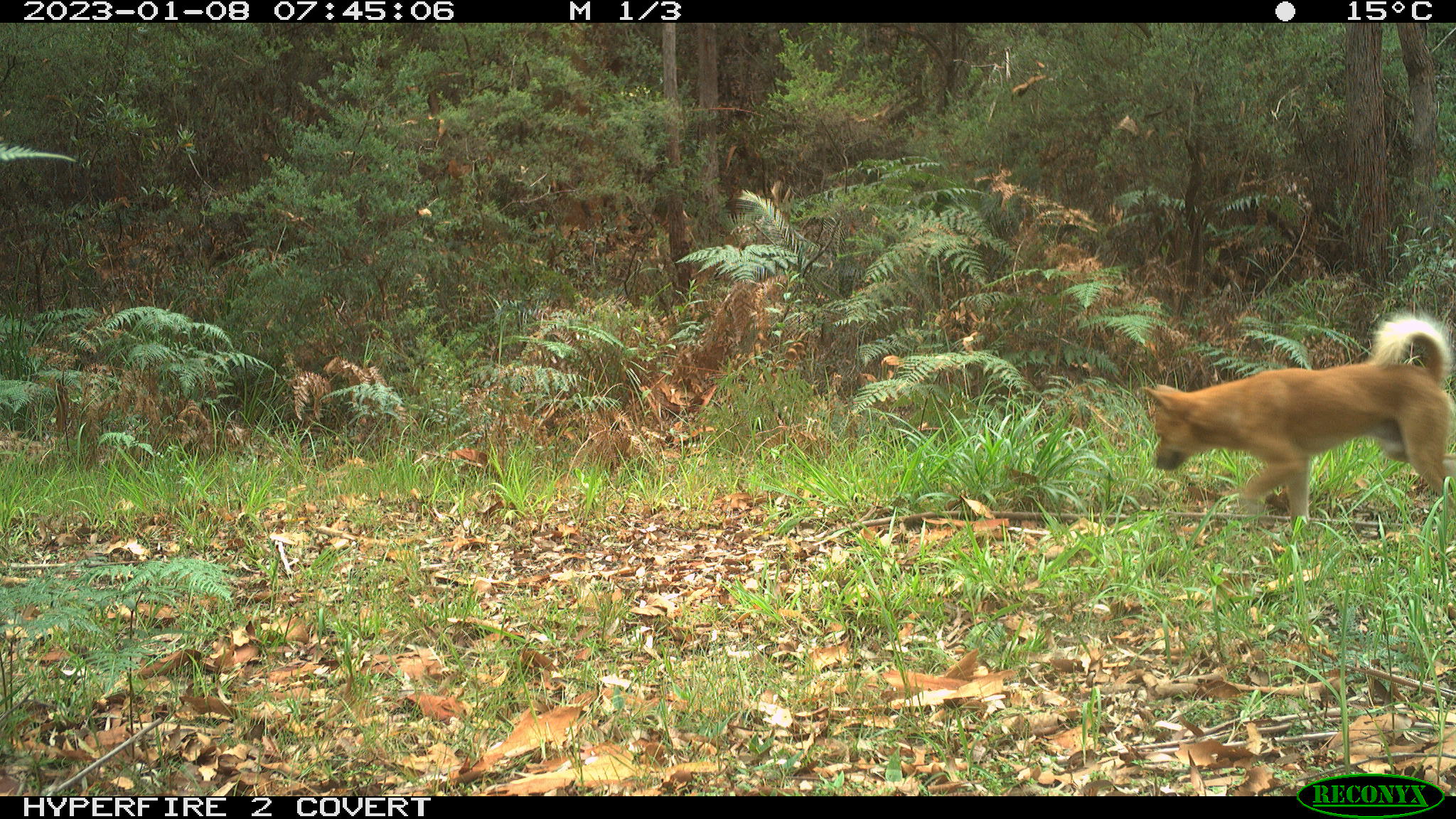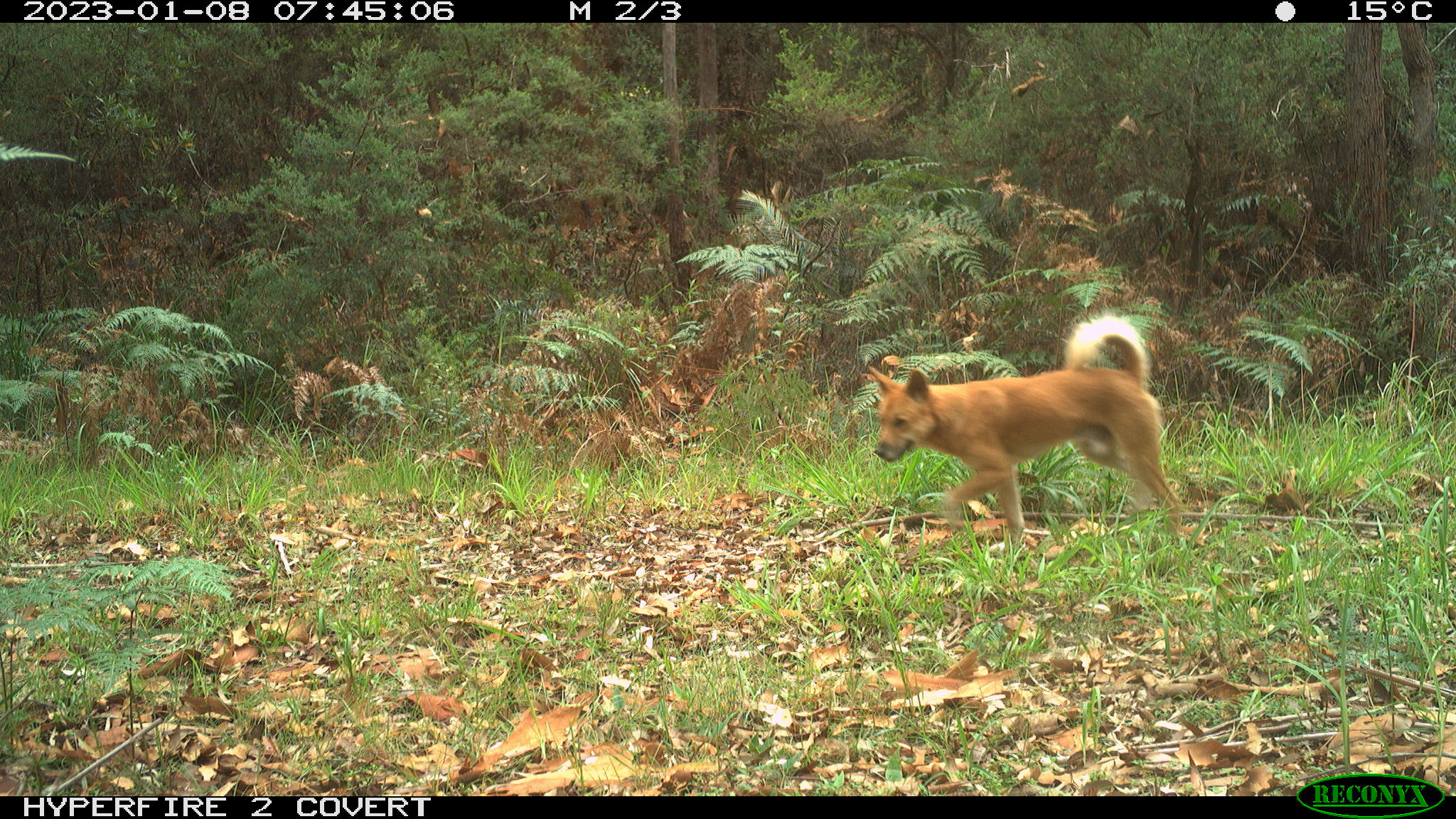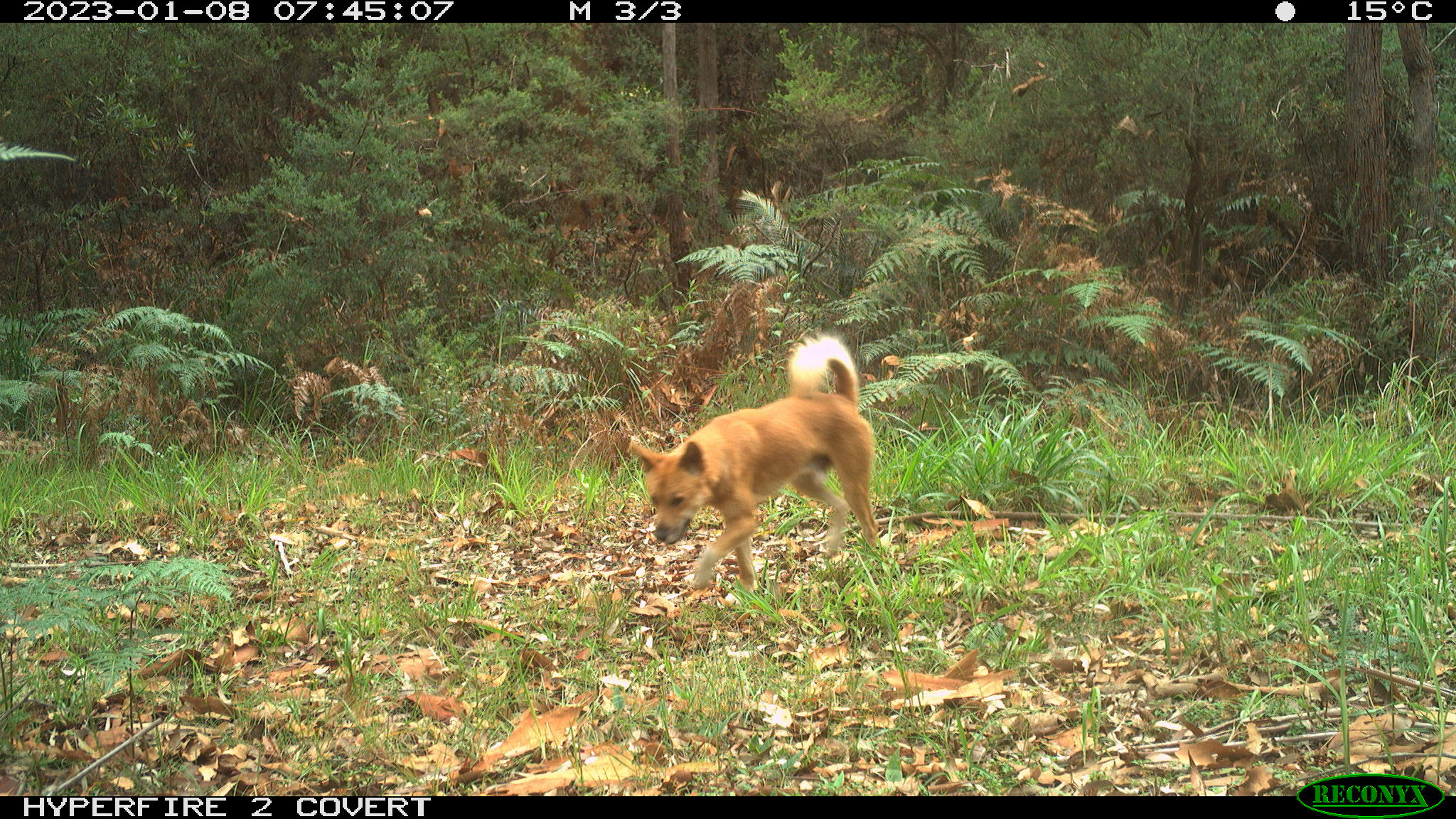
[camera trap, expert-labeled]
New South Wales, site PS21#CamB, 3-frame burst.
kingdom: Animalia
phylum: Chordata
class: Mammalia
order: Carnivora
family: Canidae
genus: Canis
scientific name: Canis familiaris dingo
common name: dingo